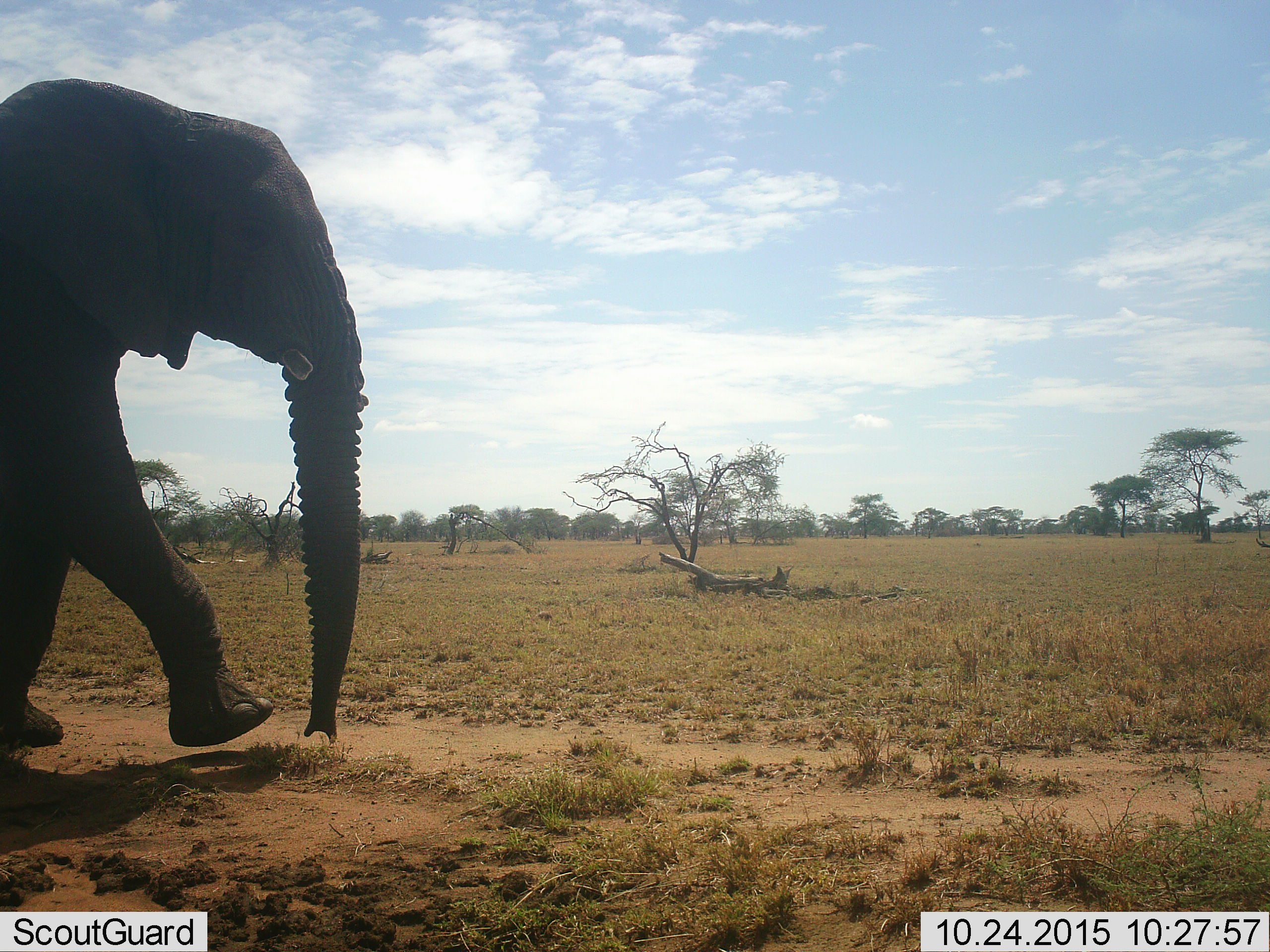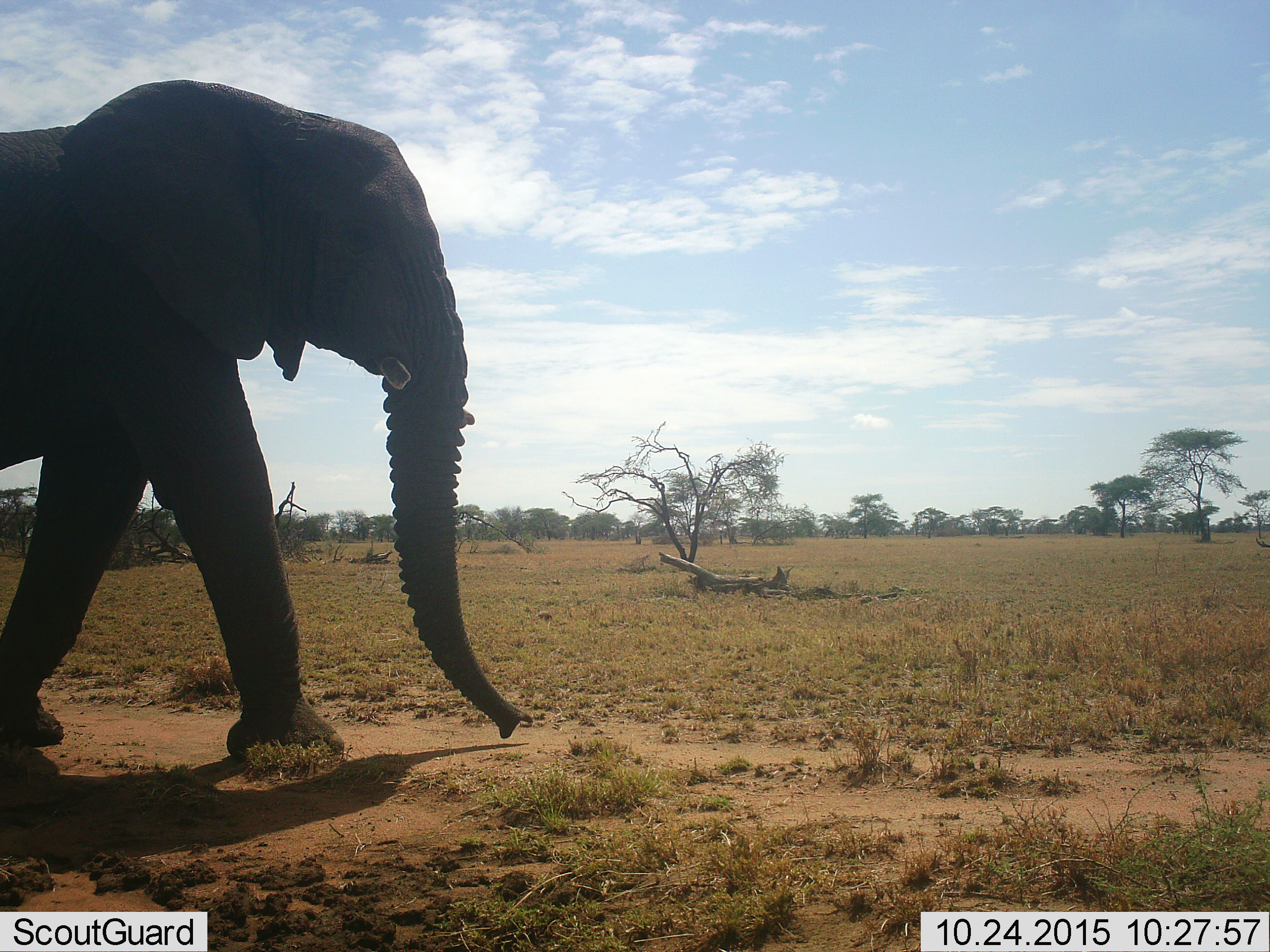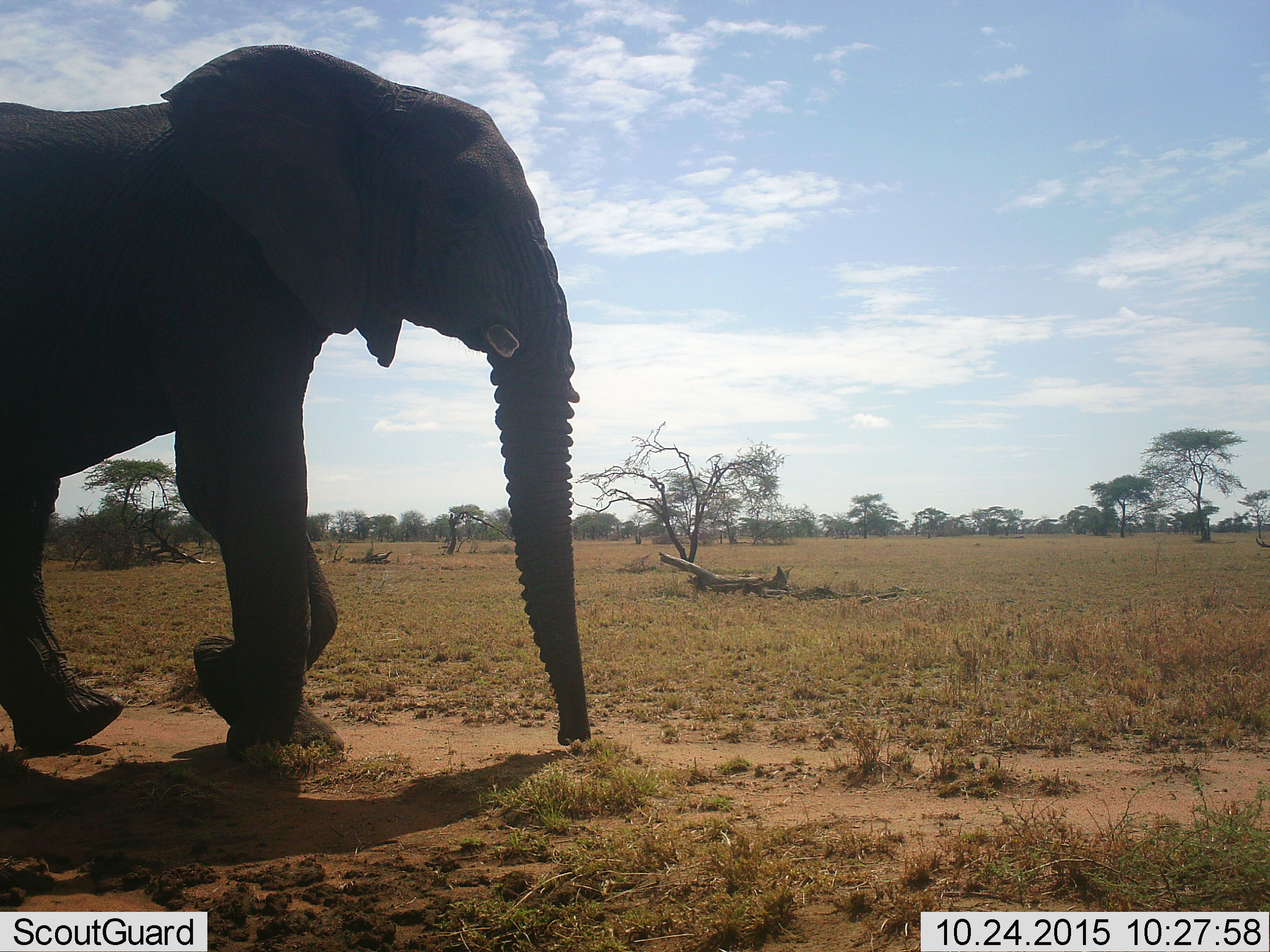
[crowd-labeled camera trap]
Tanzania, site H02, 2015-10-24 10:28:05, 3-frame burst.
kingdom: Animalia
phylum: Chordata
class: Mammalia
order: Proboscidea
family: Elephantidae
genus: Loxodonta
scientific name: Loxodonta africana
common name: african bush elephant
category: elephant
Elephant (african bush elephant) (Loxodonta africana), count 1. Behavior (volunteer vote fractions): standing 0%, resting 0%, moving 100%, interacting 0%. Young present (vote fraction): 0%. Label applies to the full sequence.